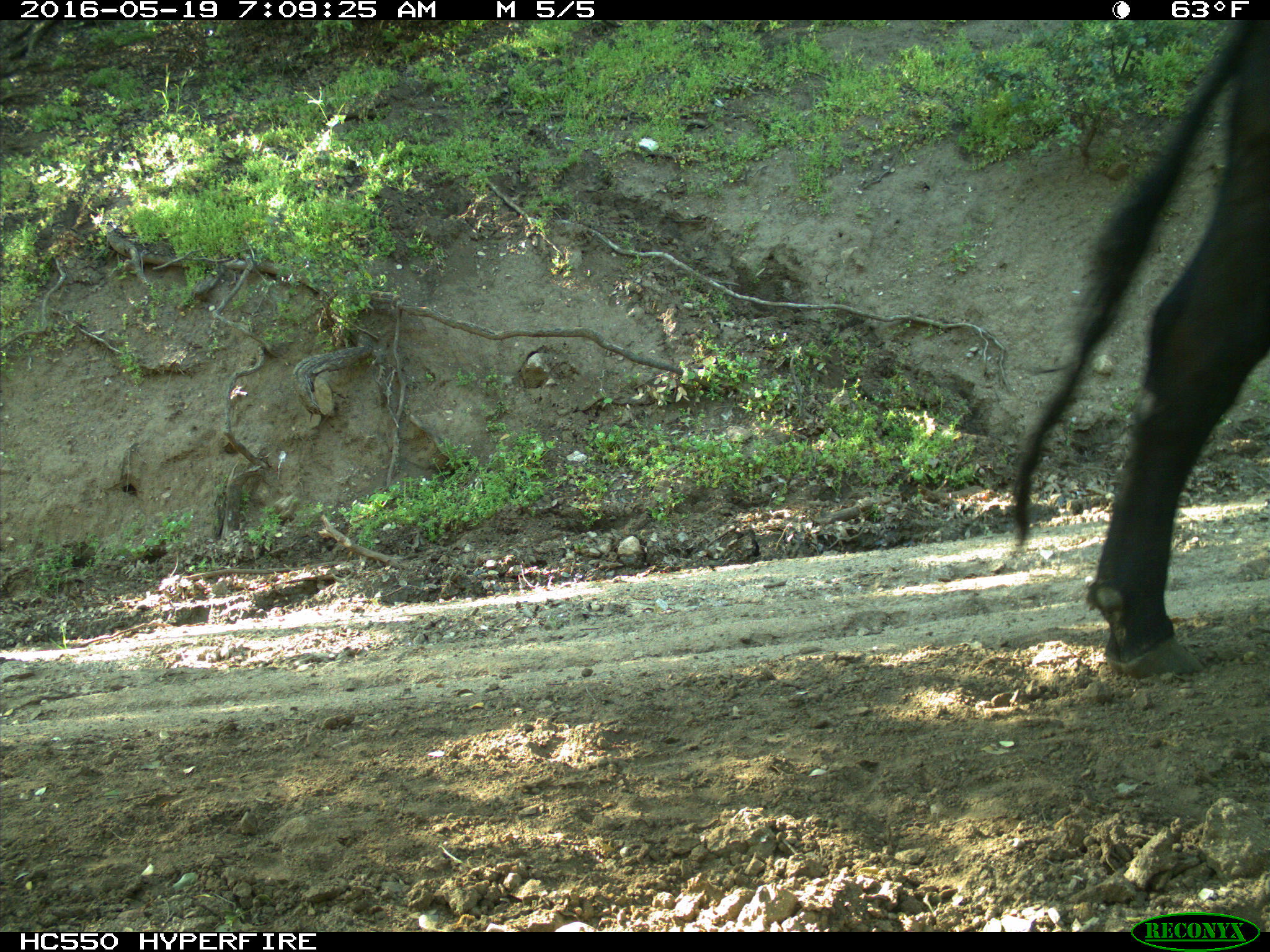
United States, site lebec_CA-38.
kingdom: Animalia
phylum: Chordata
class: Mammalia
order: Artiodactyla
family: Bovidae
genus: Bos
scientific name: Bos taurus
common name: domestic cow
Bos taurus (domestic cow).